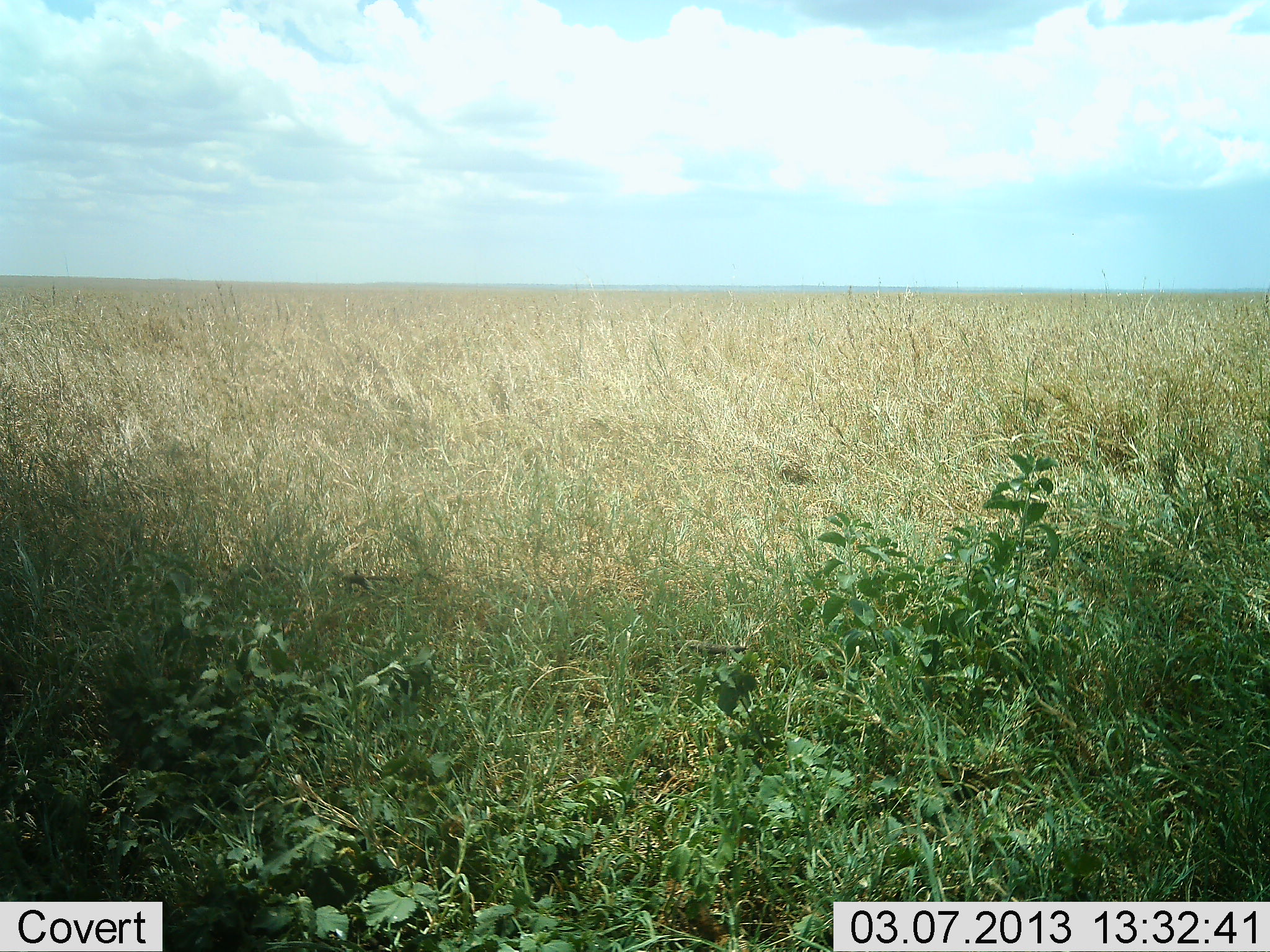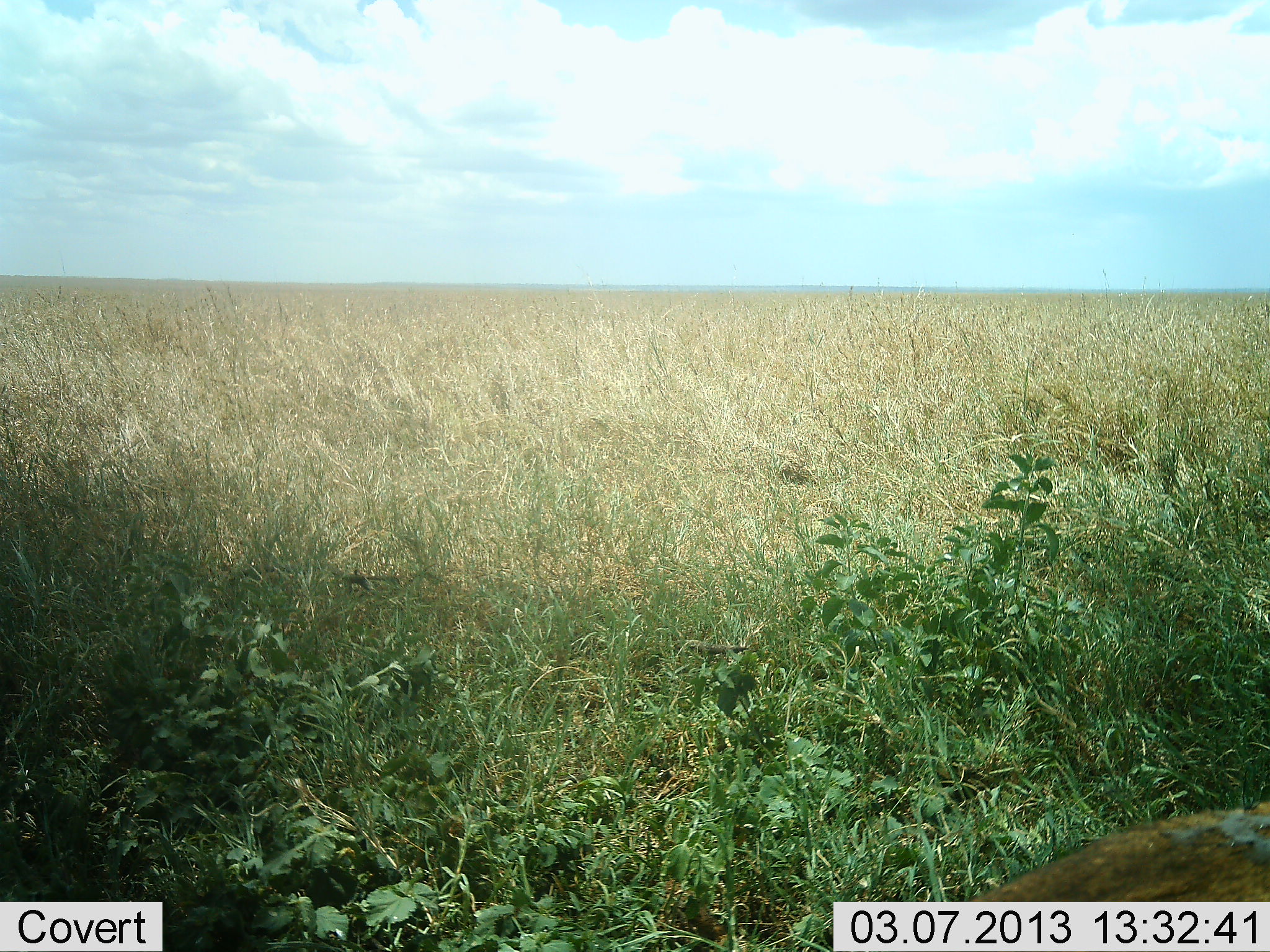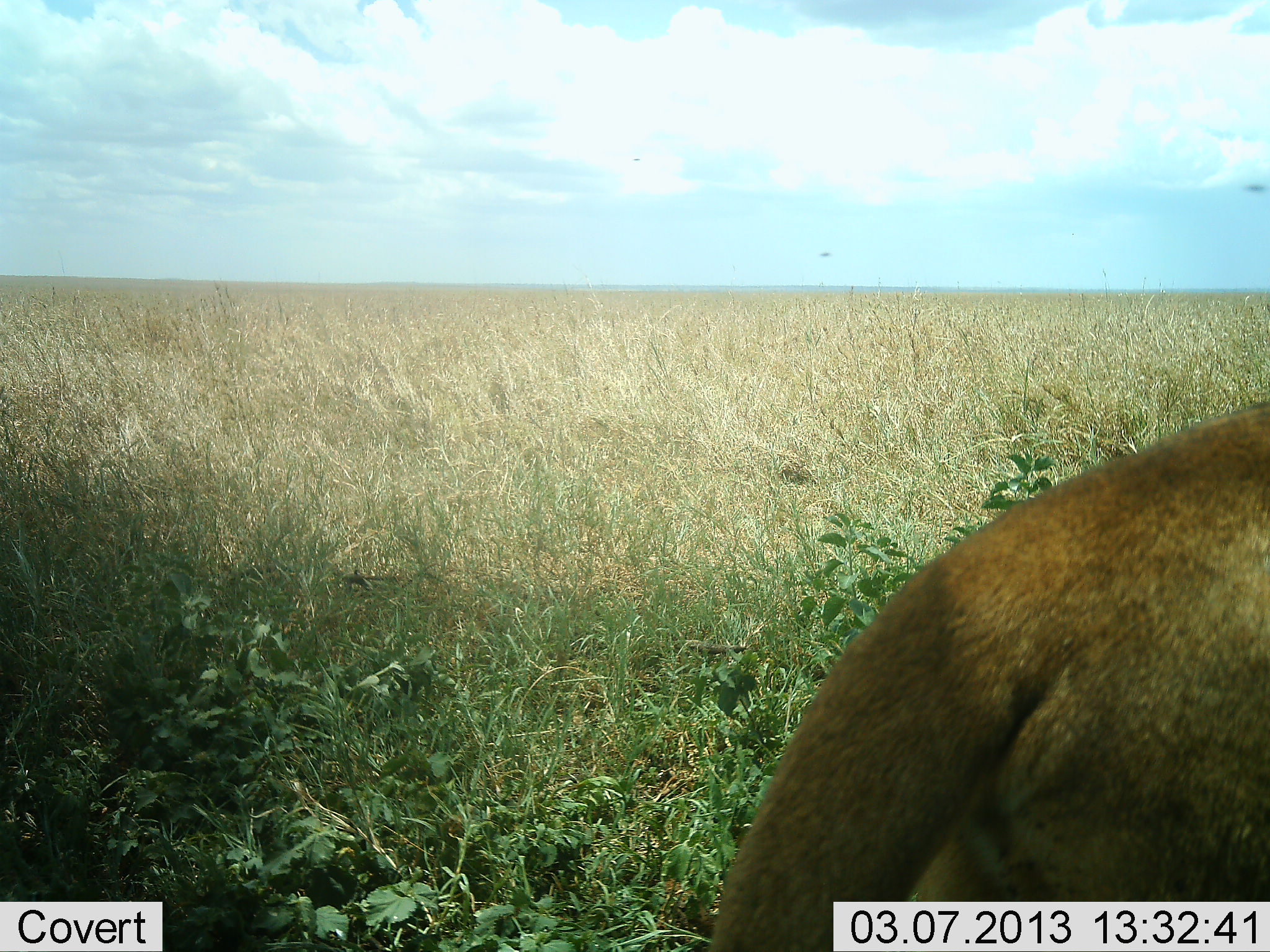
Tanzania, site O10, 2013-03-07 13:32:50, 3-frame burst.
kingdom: Animalia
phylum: Chordata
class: Mammalia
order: Carnivora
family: Felidae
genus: Panthera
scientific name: Panthera leo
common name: lion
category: lionfemale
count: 1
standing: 33%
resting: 11%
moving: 78%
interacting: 0%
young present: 0%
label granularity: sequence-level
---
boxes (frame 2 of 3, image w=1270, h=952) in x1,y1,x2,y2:
animal: 965,805,1270,903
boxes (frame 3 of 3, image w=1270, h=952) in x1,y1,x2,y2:
animal: 706,402,1270,952